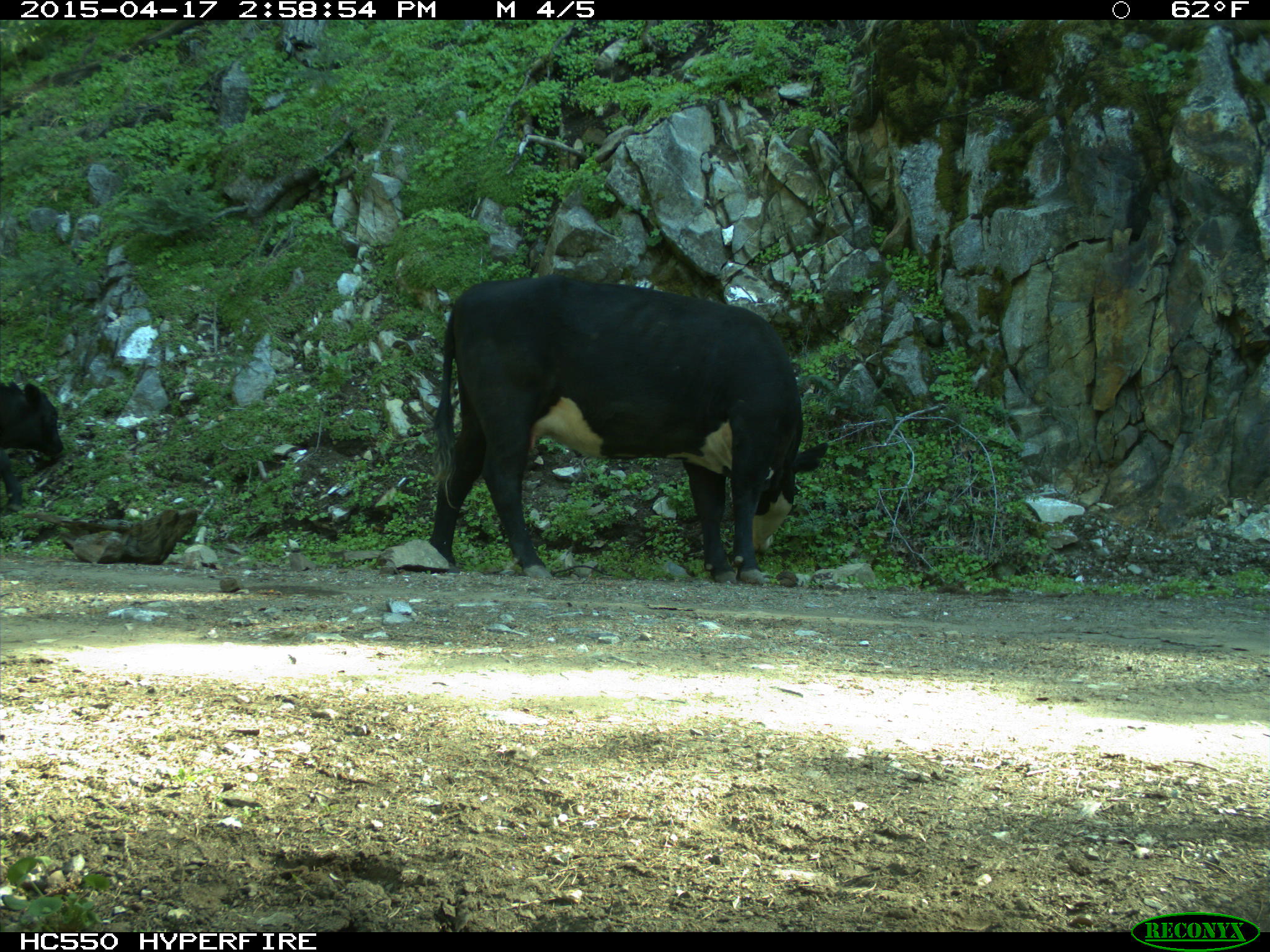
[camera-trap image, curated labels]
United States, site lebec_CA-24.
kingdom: Animalia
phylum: Chordata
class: Mammalia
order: Artiodactyla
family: Bovidae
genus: Bos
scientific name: Bos taurus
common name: domestic cow